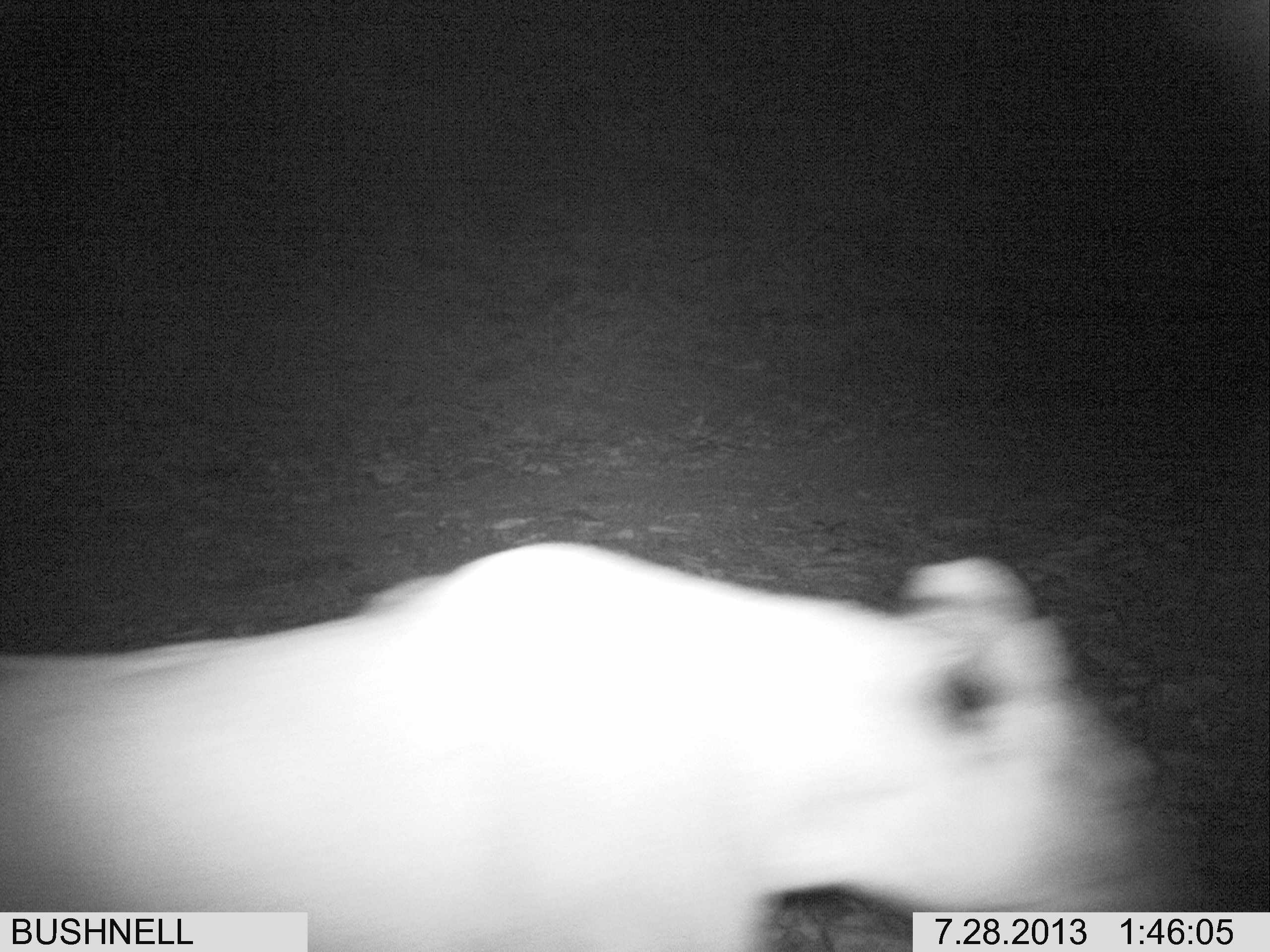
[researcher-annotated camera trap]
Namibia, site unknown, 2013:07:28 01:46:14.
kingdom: Animalia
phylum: Chordata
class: Mammalia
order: Carnivora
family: Felidae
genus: Panthera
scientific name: Panthera leo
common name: lion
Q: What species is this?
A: Panthera leo (lion).